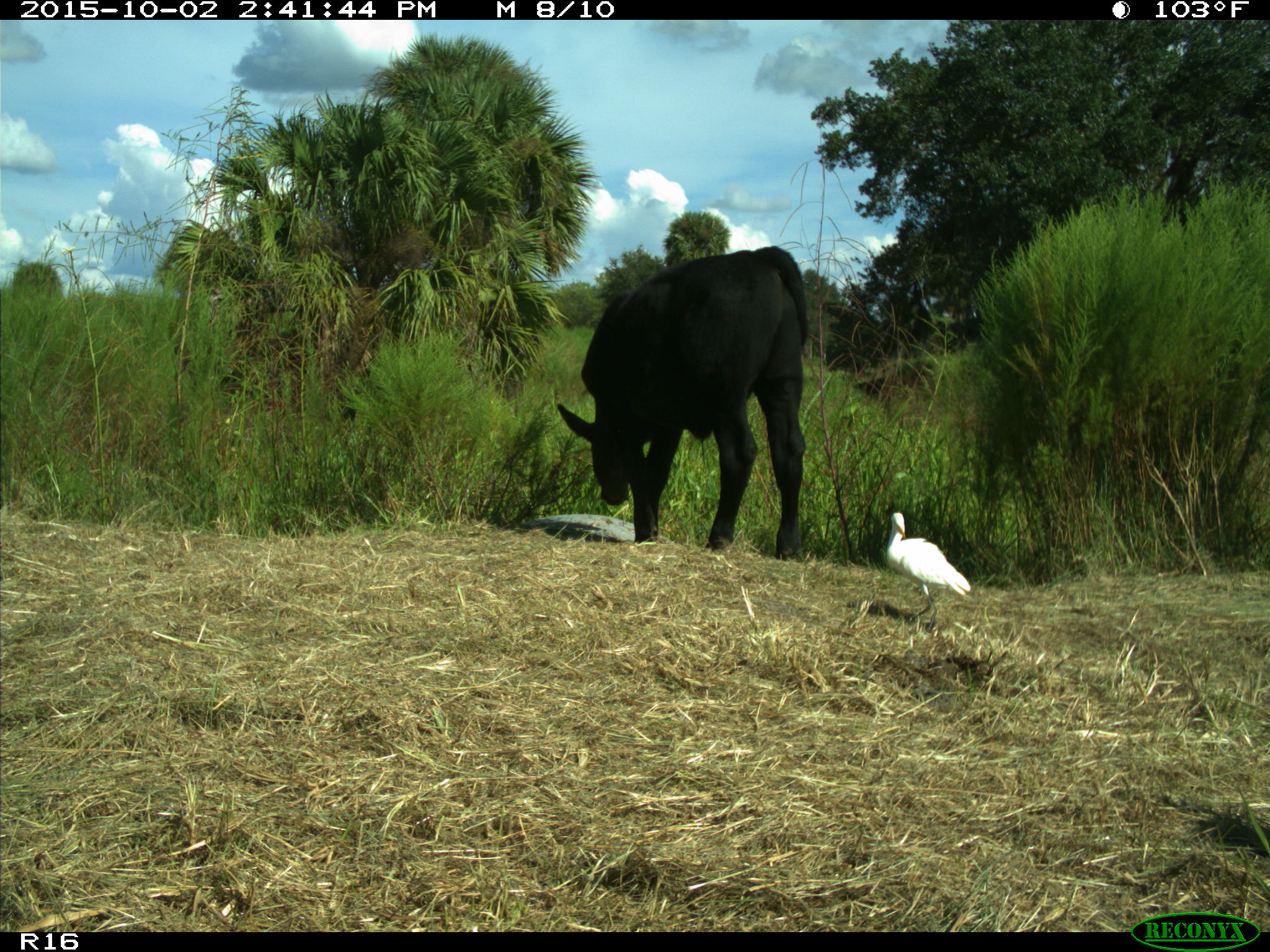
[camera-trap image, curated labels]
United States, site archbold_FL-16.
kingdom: Animalia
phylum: Chordata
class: Mammalia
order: Artiodactyla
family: Bovidae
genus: Bos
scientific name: Bos taurus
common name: domestic cow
Bos taurus (domestic cow).